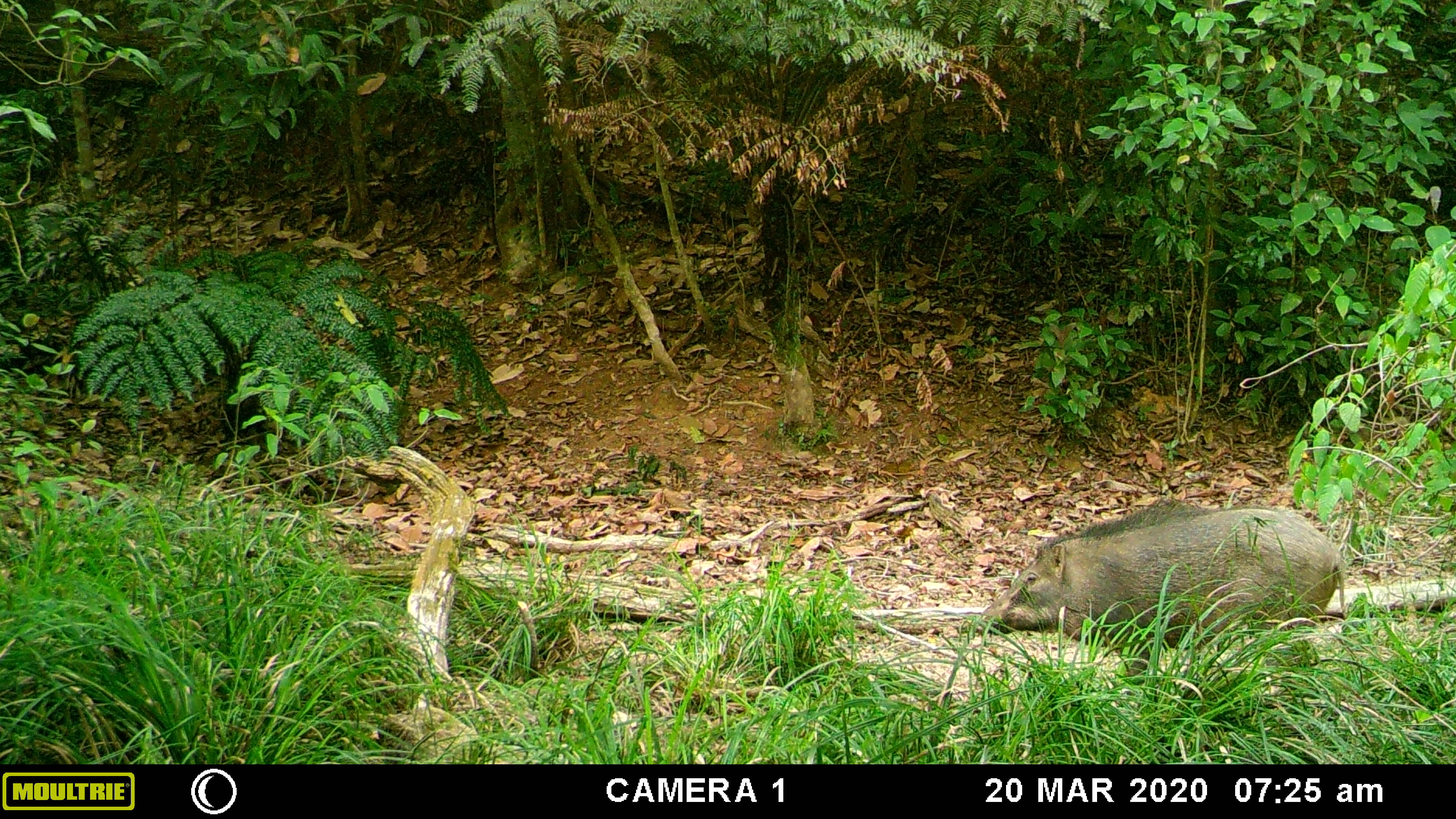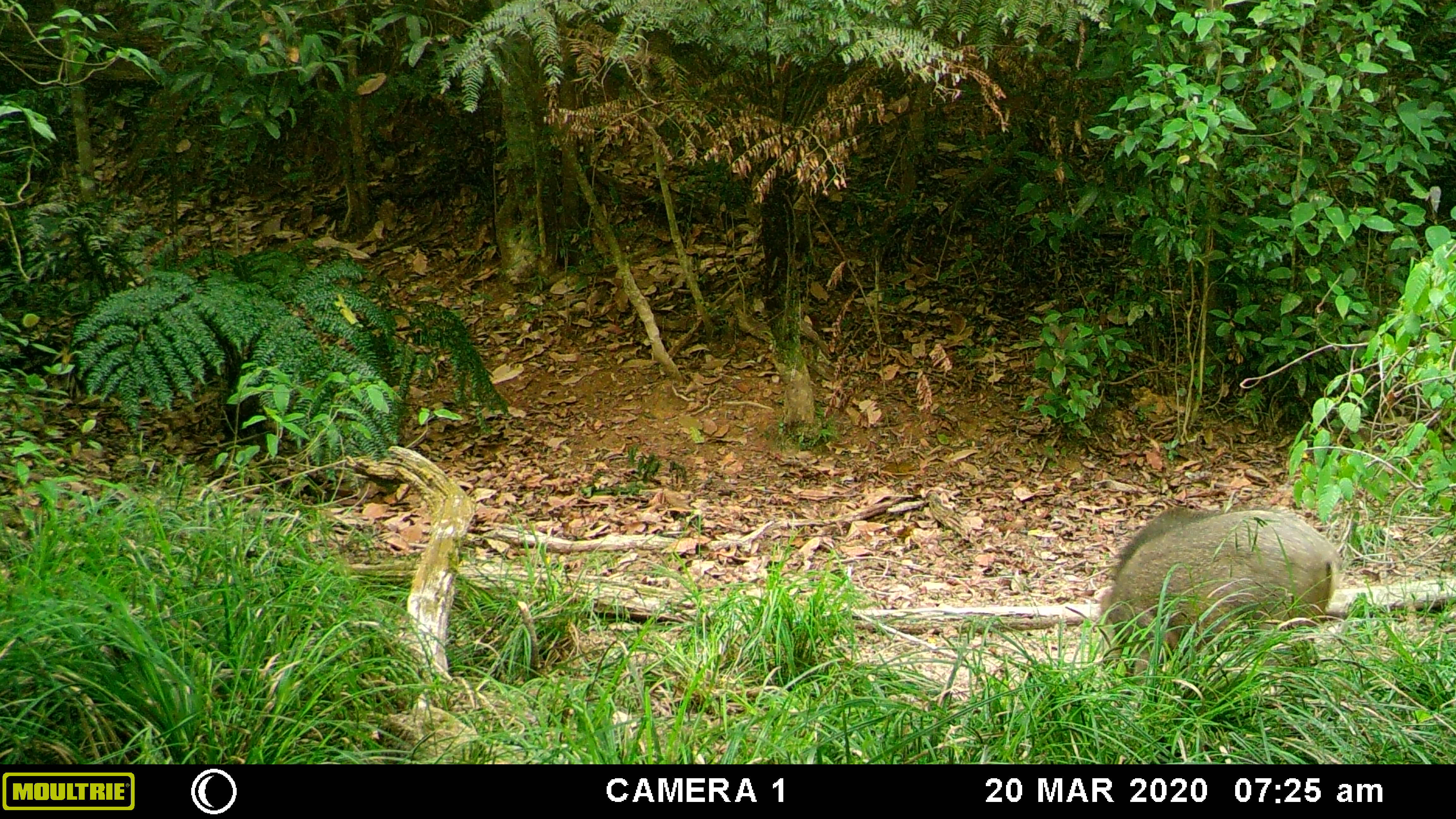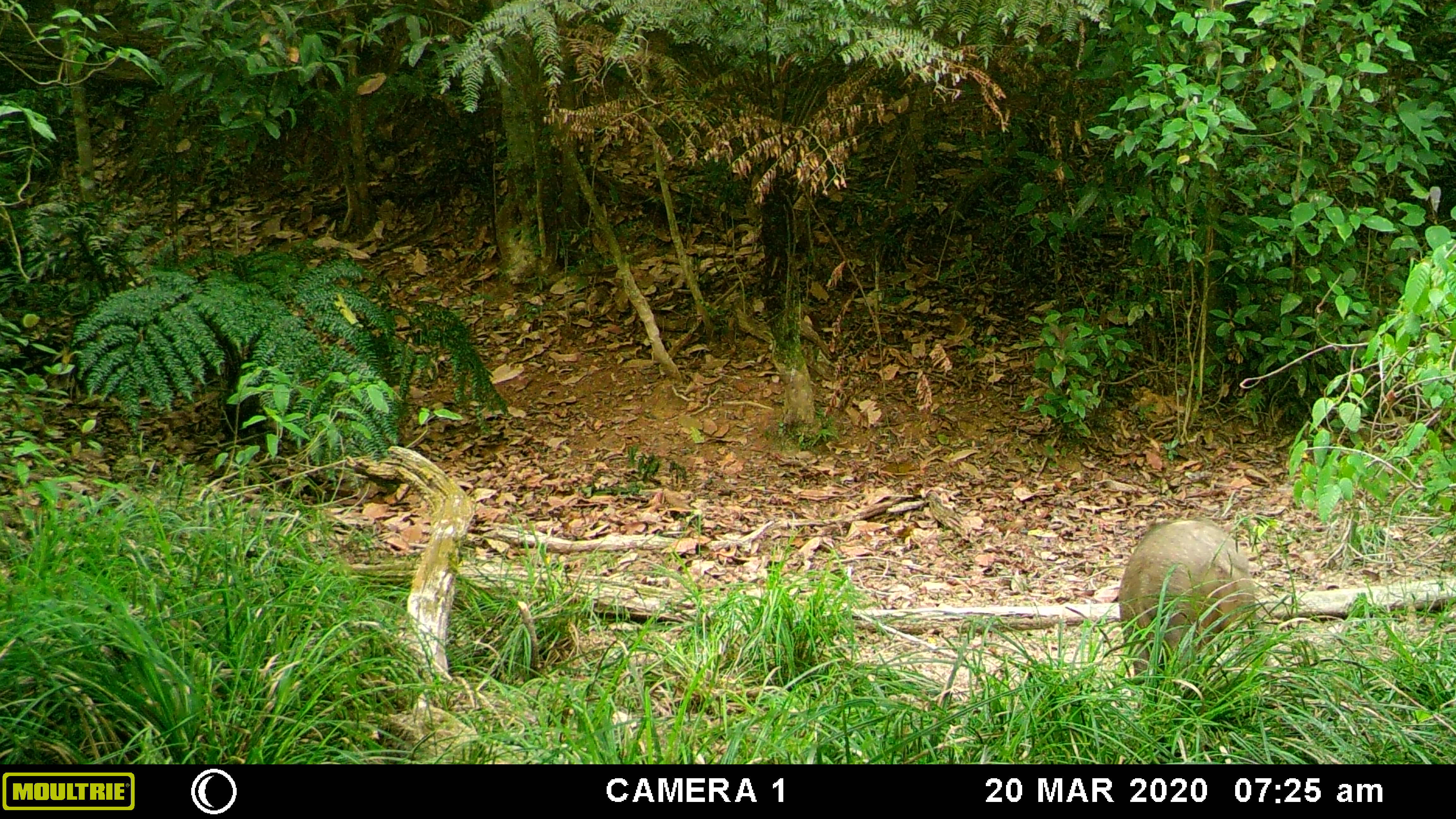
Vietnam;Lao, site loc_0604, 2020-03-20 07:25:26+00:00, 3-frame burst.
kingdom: Animalia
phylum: Chordata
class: Mammalia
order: Artiodactyla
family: Suidae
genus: Sus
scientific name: Sus scrofa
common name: eurasian wild pig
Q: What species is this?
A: Eurasian wild pig (Sus scrofa).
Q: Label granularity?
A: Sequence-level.